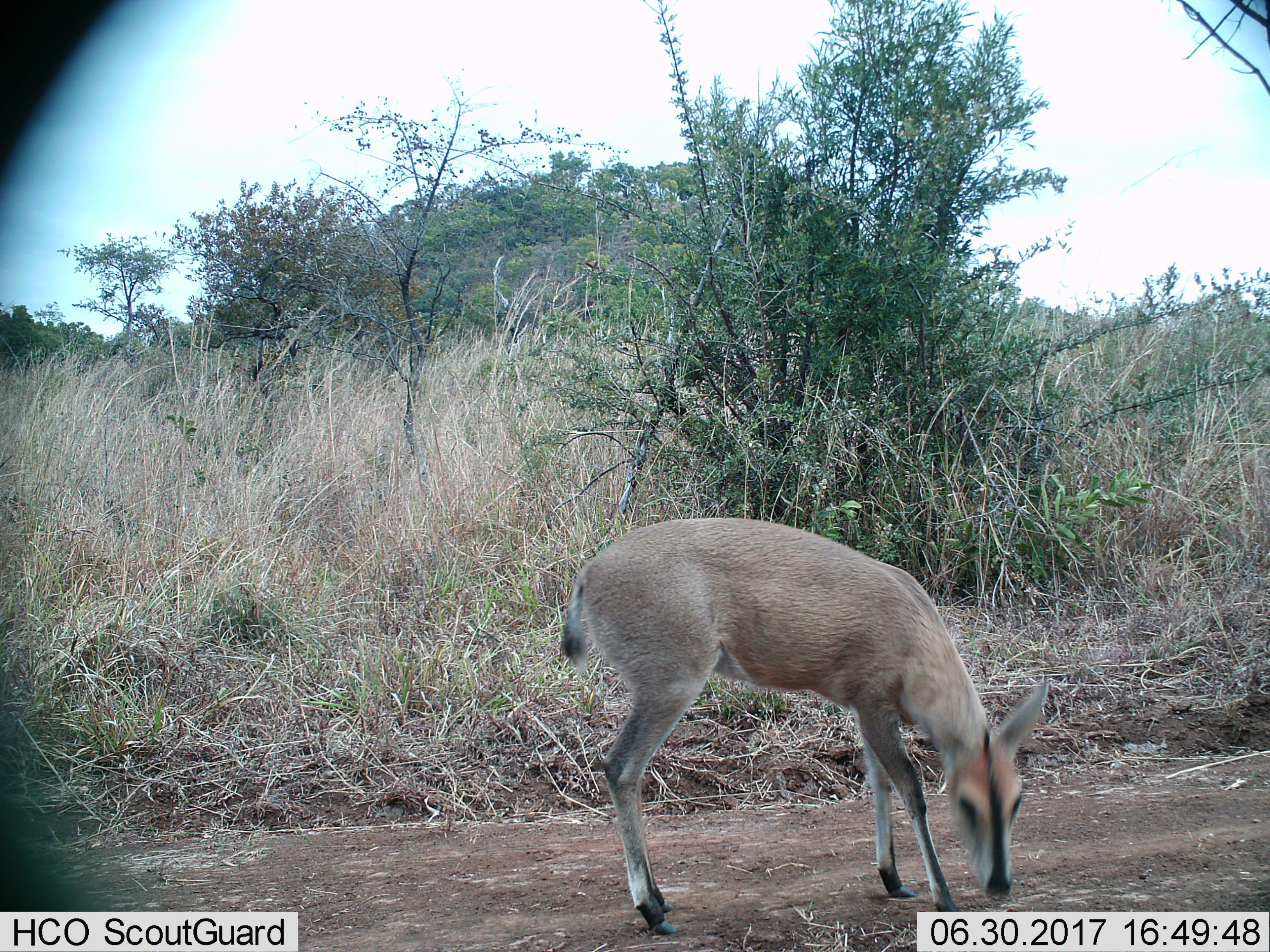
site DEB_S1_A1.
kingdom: Animalia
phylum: Chordata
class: Mammalia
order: Artiodactyla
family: Bovidae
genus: Sylvicapra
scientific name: Sylvicapra grimmia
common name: common duiker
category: duikercommongrey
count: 1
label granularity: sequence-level